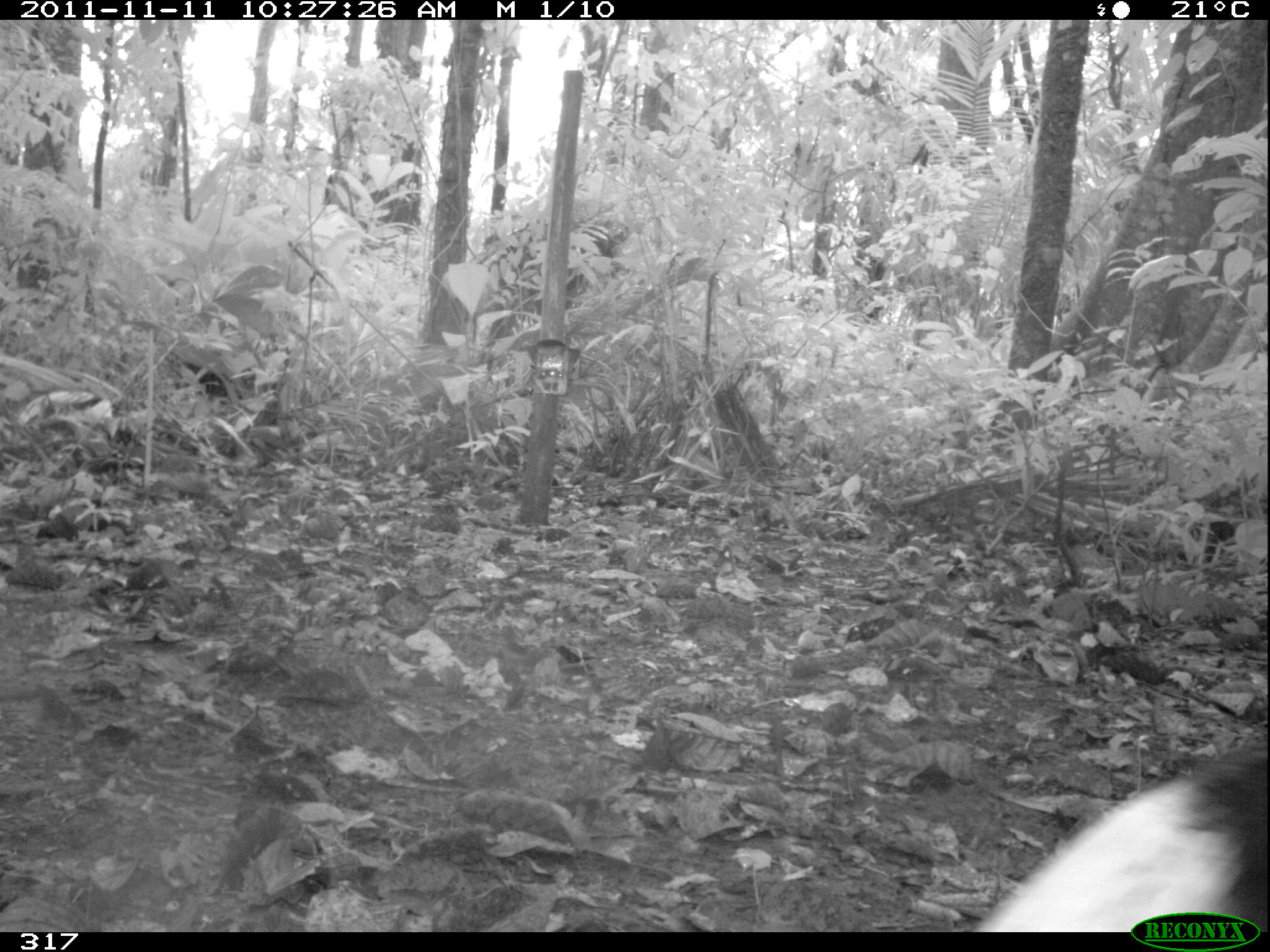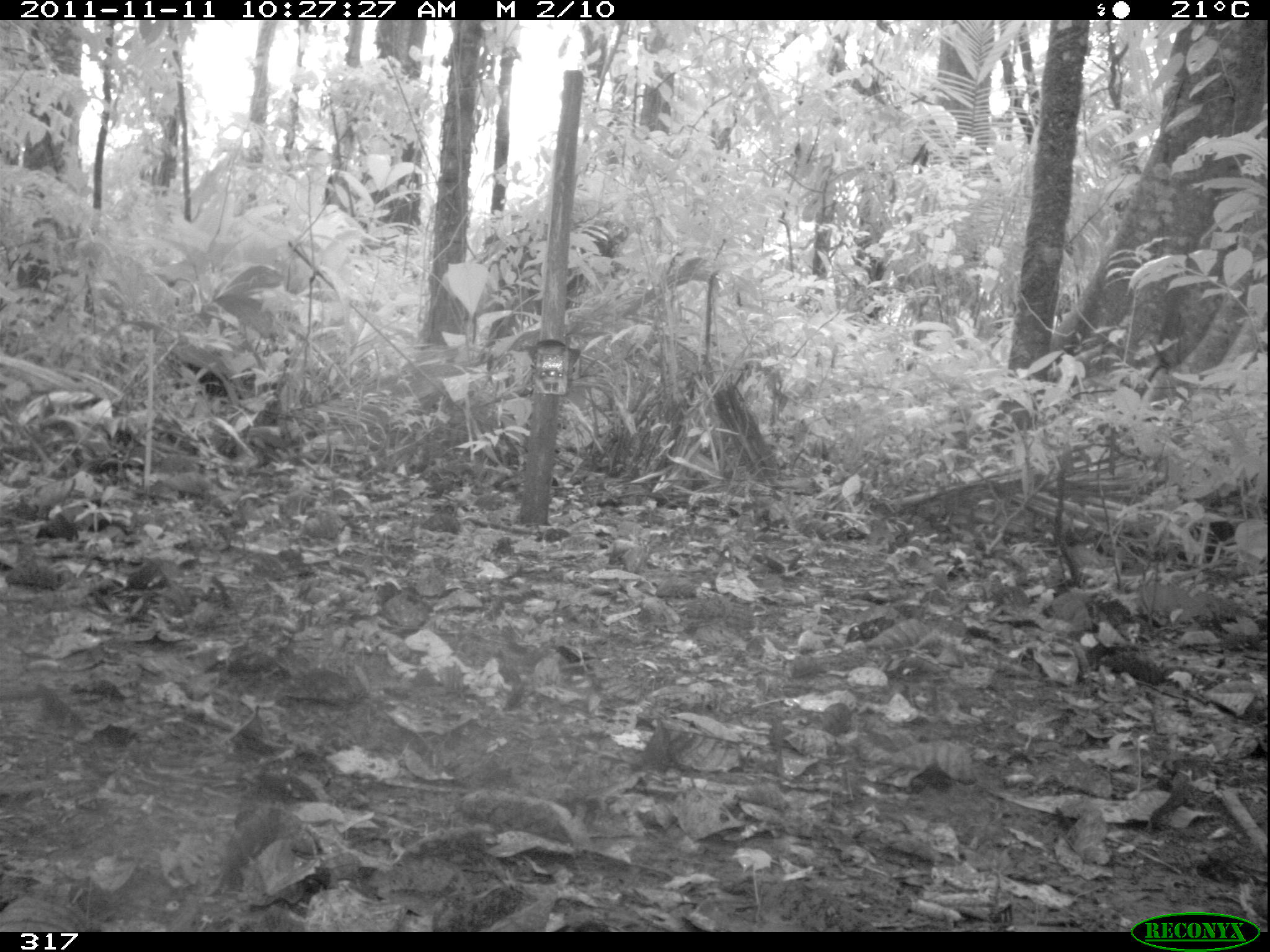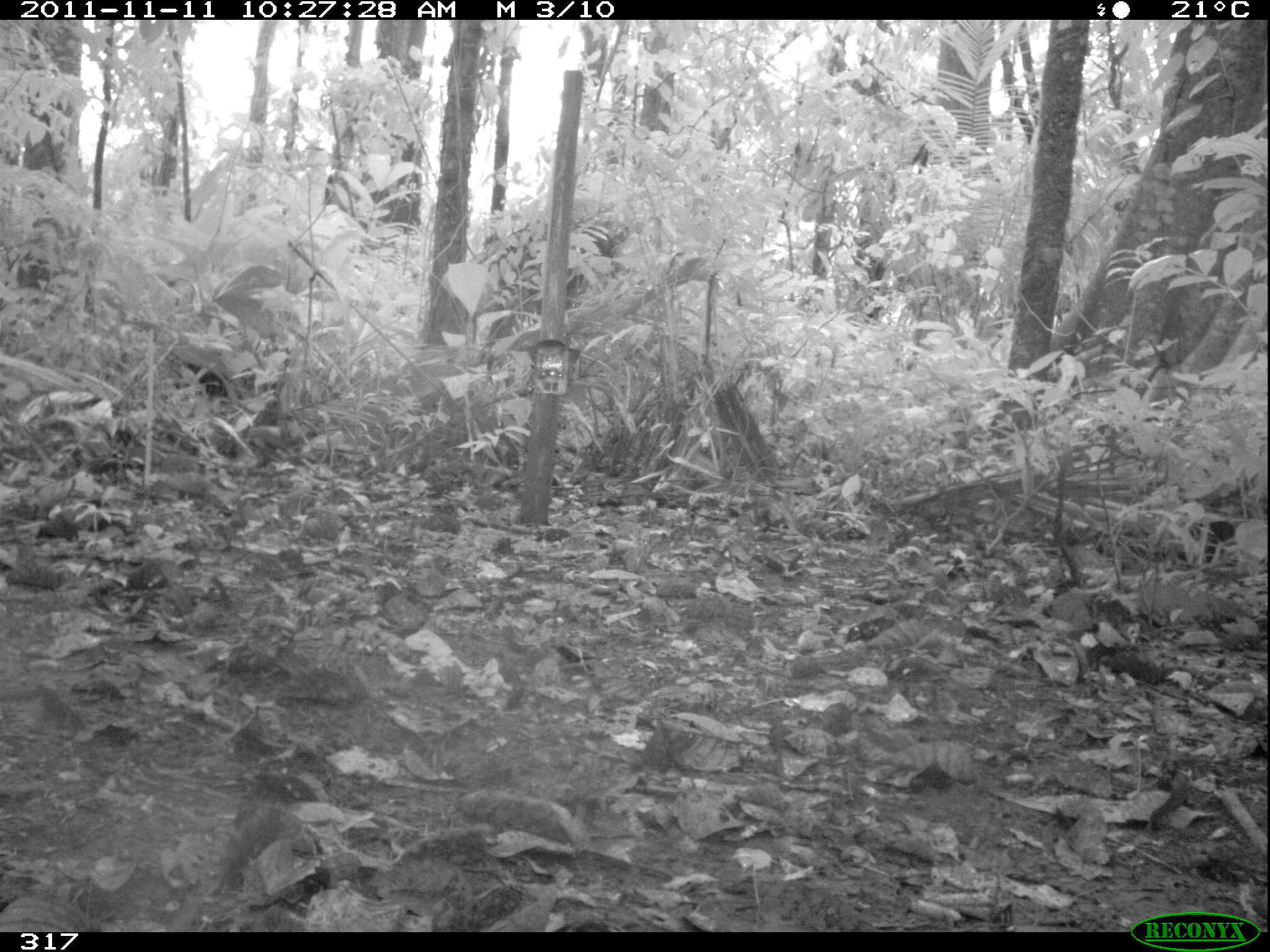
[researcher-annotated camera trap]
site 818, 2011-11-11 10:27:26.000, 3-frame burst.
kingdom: Animalia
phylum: Chordata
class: Aves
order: Gruiformes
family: Psophiidae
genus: Psophia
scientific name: Psophia leucoptera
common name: pale-winged trumpeter